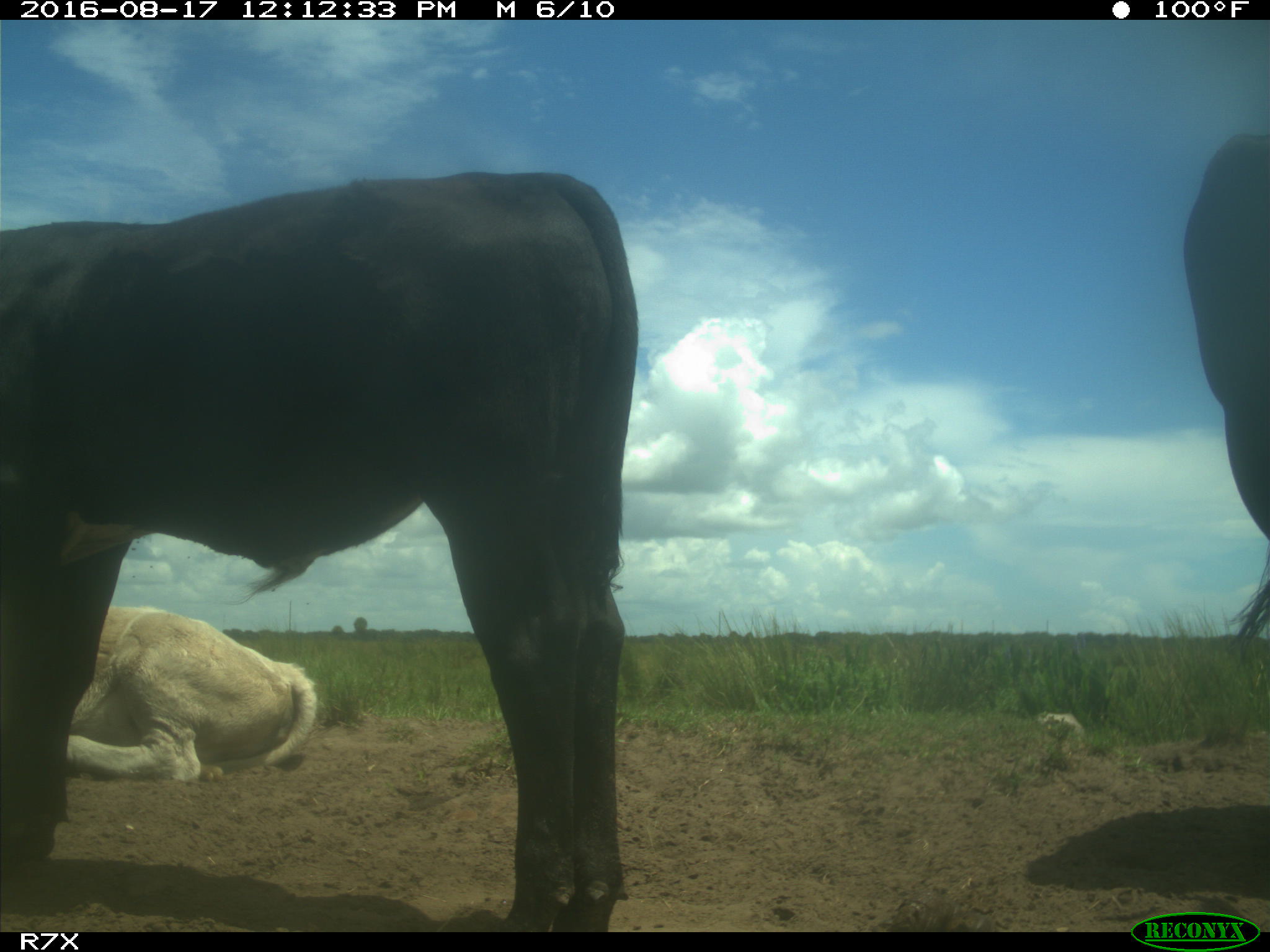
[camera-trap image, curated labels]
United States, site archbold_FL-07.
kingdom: Animalia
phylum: Chordata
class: Mammalia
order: Artiodactyla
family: Bovidae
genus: Bos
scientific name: Bos taurus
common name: domestic cow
Bos taurus (domestic cow).